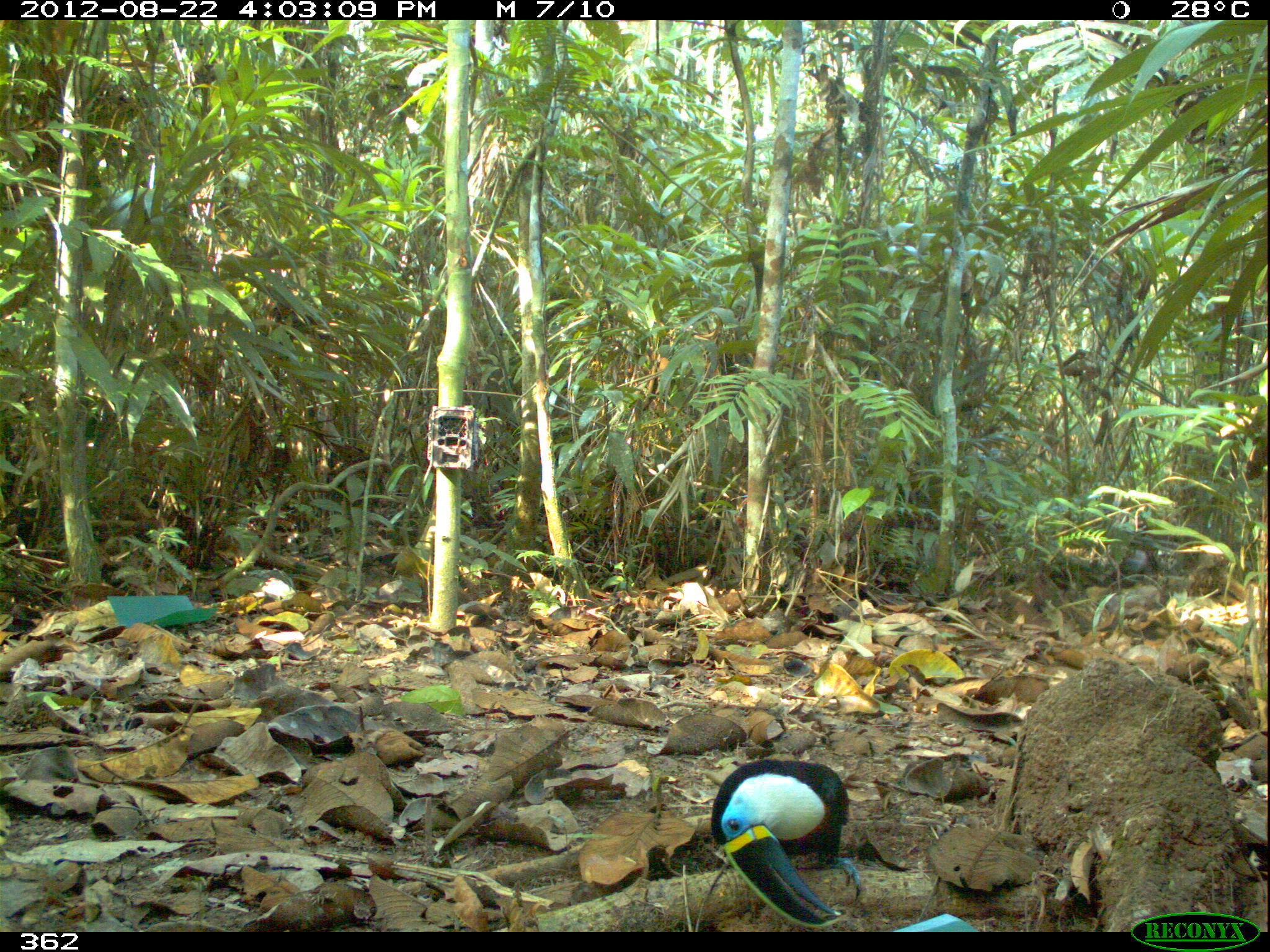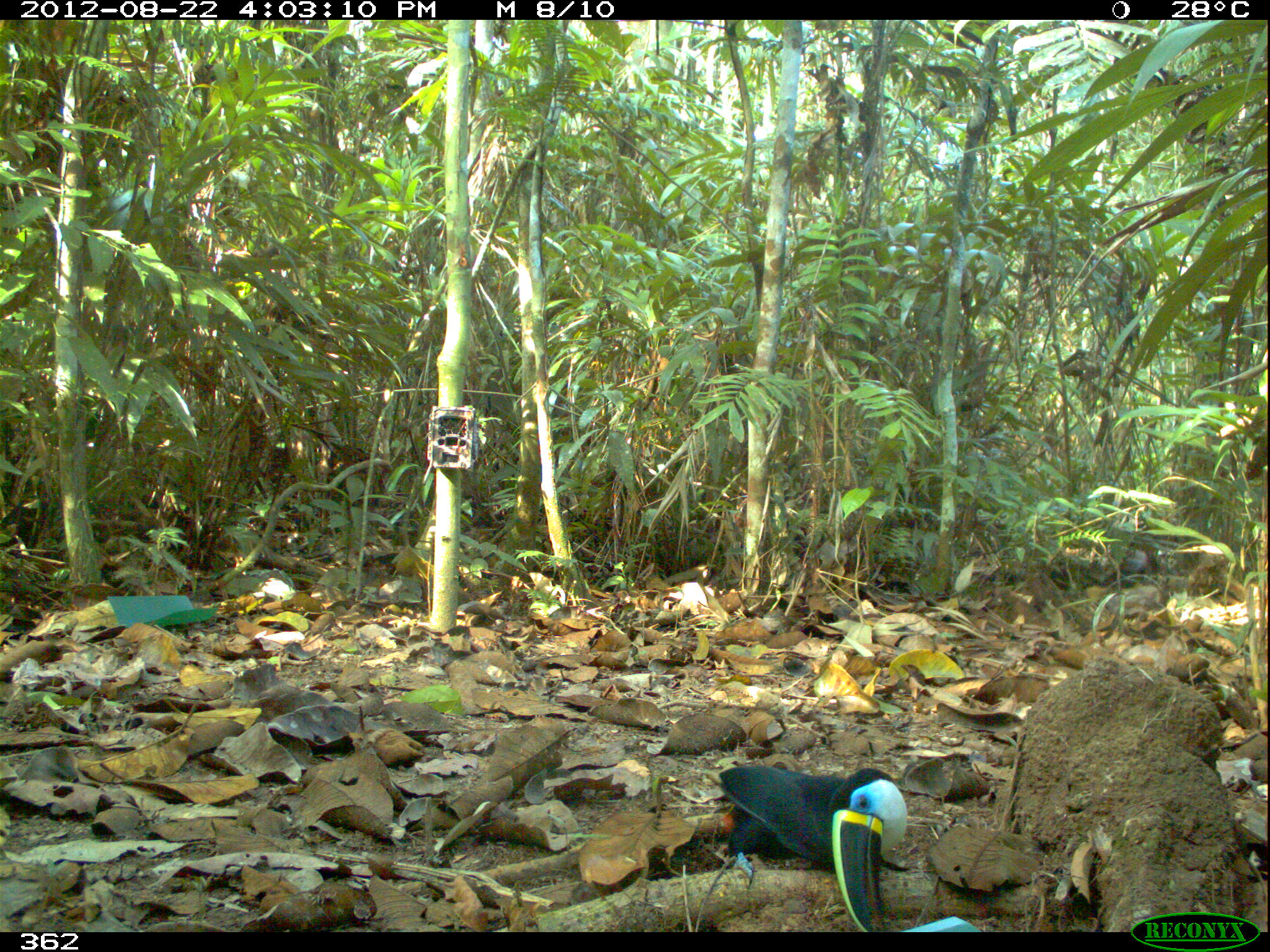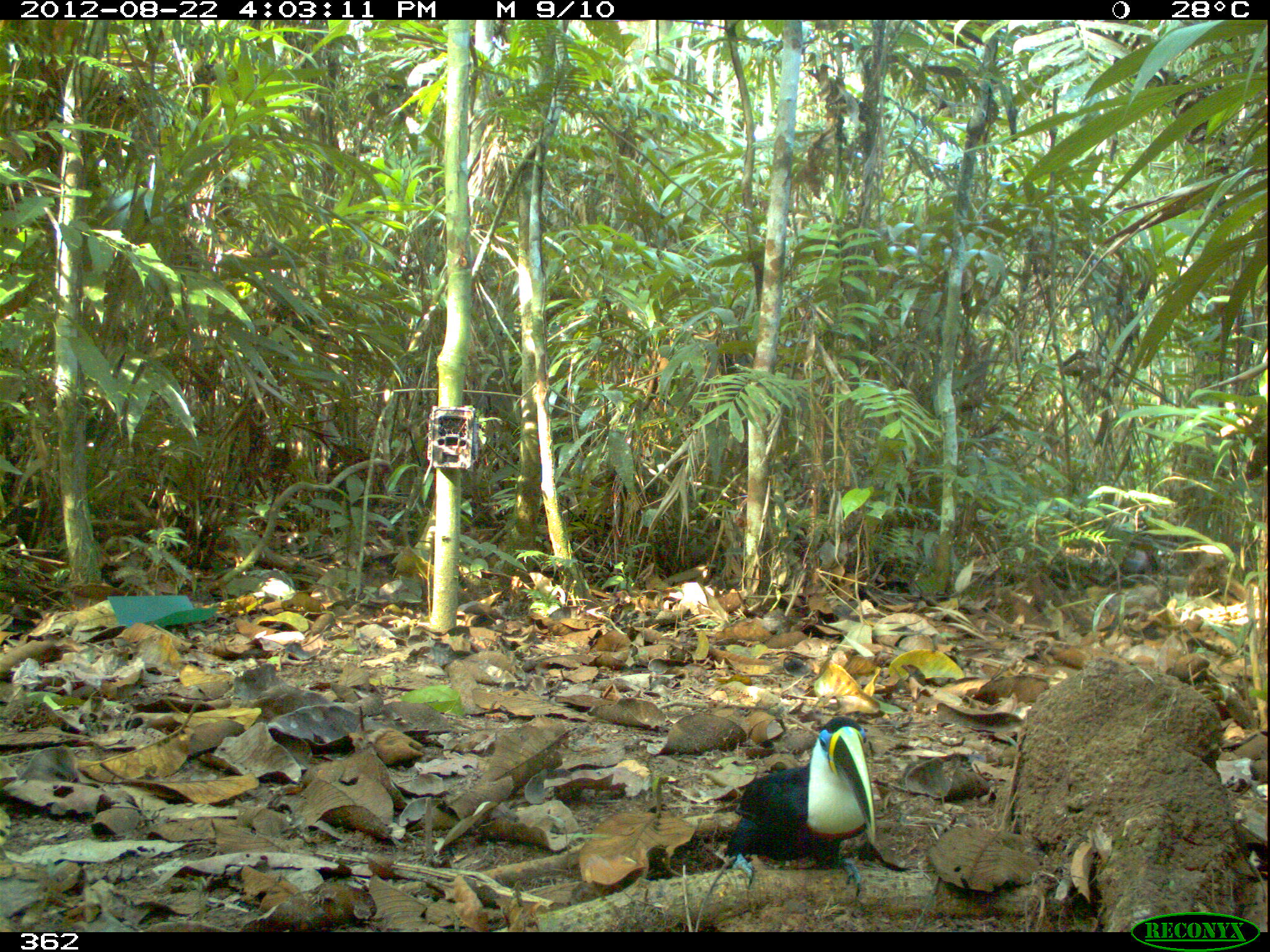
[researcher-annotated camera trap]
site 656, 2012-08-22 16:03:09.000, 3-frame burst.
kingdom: Animalia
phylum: Chordata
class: Aves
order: Piciformes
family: Ramphastidae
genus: Ramphastos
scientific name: Ramphastos tucanus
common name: white-throated toucan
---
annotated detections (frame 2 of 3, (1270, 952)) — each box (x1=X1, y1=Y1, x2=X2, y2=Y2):
ramphastos tucanus: (x1=717, y1=765, x2=908, y2=931)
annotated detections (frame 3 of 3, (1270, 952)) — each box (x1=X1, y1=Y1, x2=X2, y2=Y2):
ramphastos tucanus: (x1=721, y1=713, x2=875, y2=899)